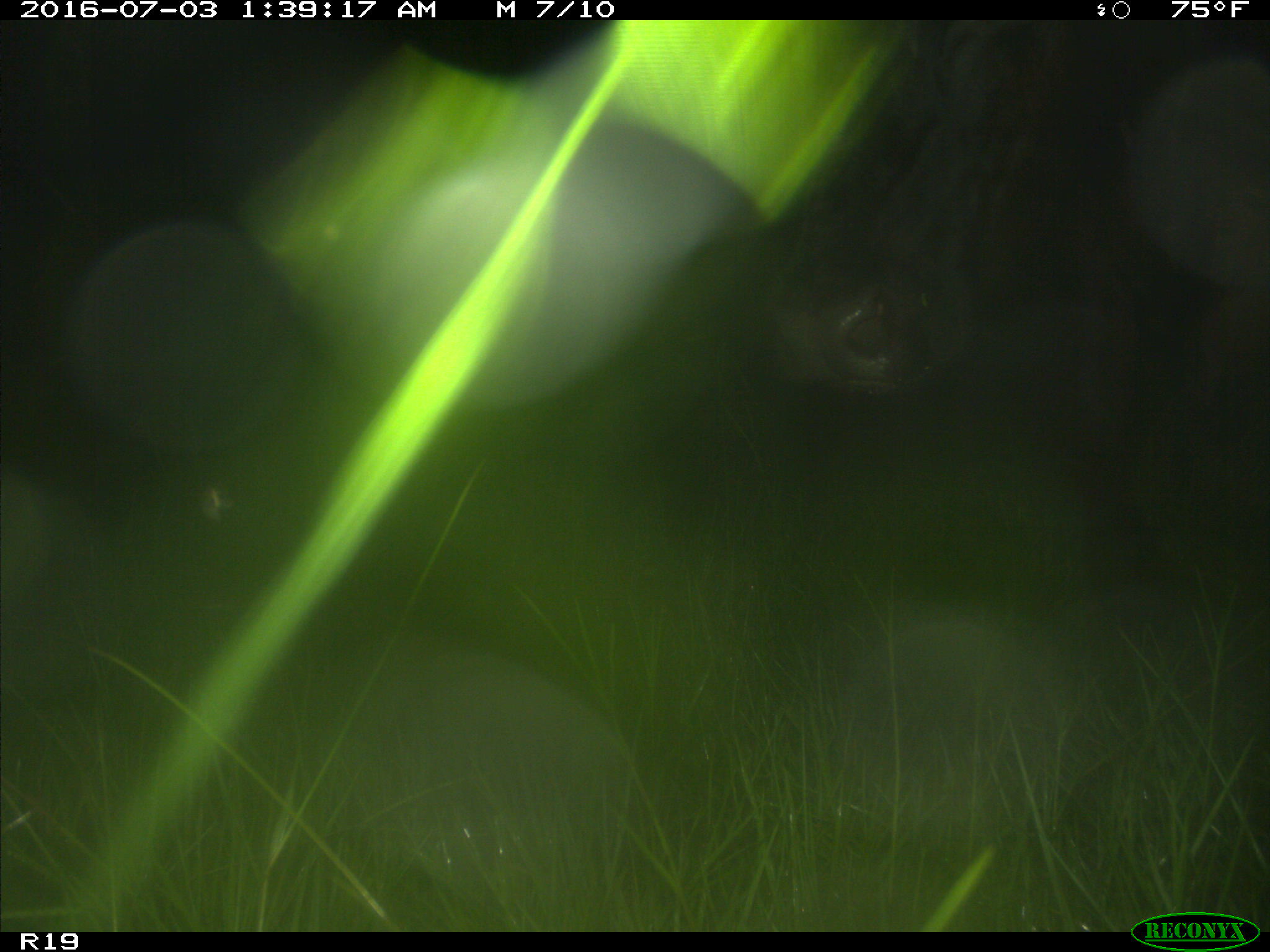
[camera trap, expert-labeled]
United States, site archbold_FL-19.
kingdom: Animalia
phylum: Chordata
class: Mammalia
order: Artiodactyla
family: Bovidae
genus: Bos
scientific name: Bos taurus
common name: domestic cow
Bos taurus (domestic cow).